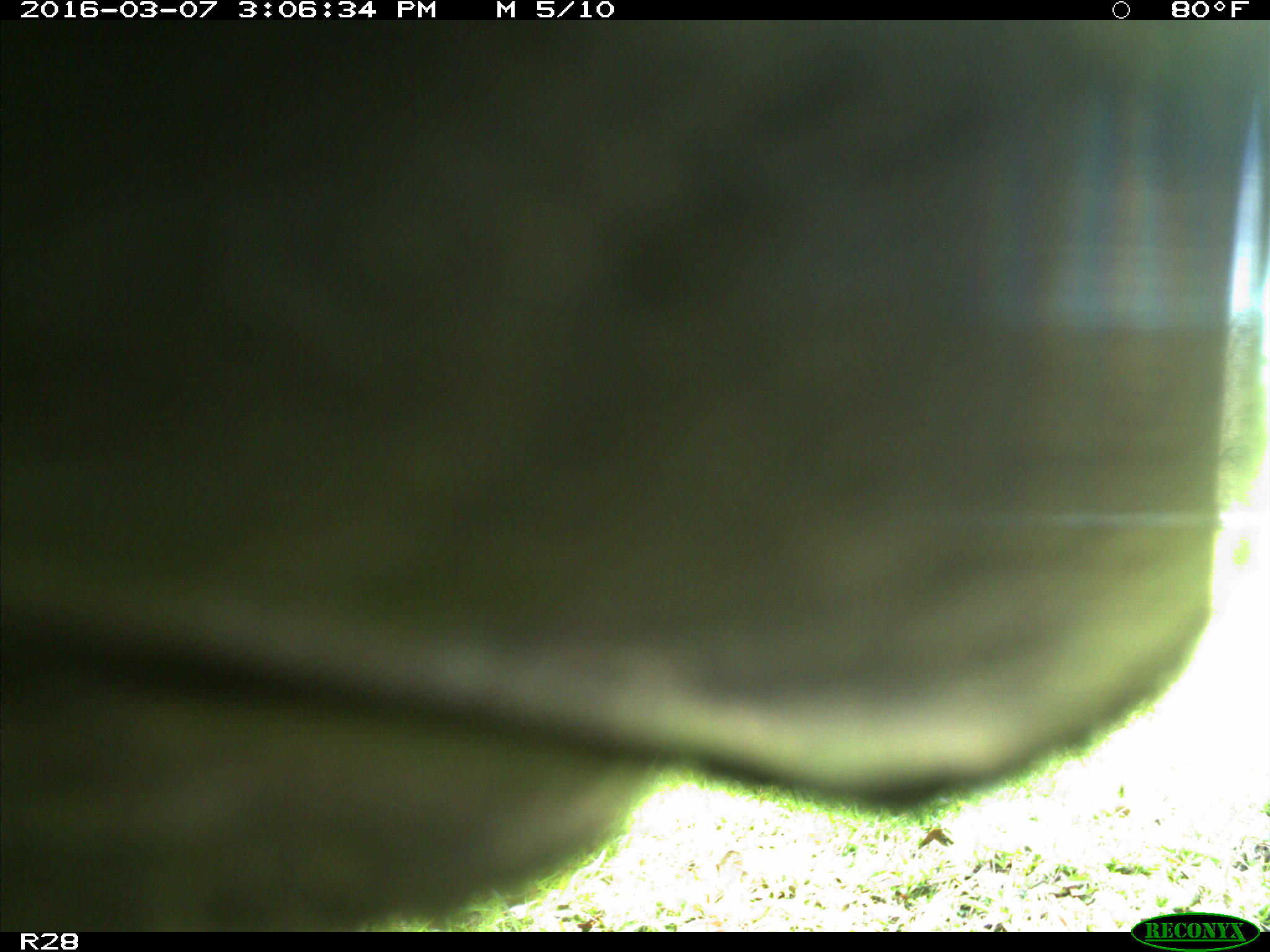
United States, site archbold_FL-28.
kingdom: Animalia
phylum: Chordata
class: Mammalia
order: Artiodactyla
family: Bovidae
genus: Bos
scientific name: Bos taurus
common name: domestic cow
Bos taurus (domestic cow).